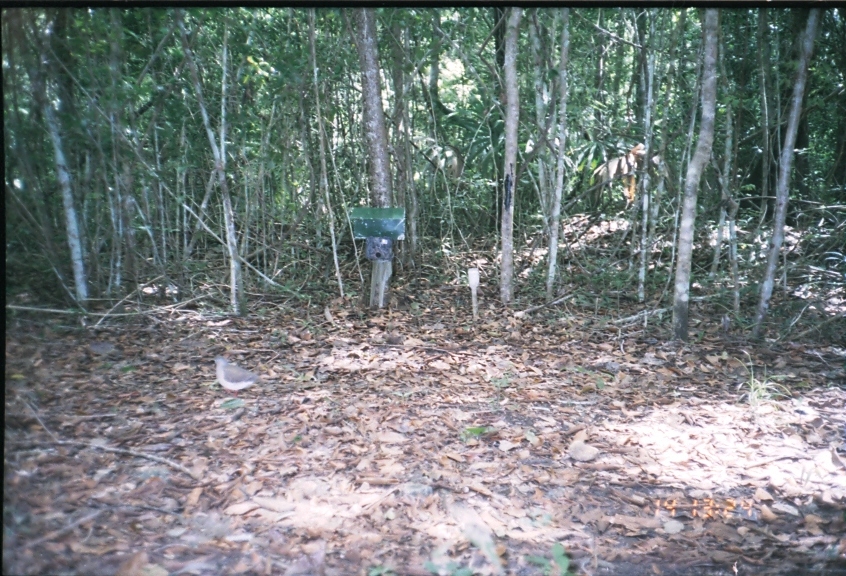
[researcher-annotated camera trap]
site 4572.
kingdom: Animalia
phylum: Chordata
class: Aves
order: Columbiformes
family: Columbidae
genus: Leptotila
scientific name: Leptotila verreauxi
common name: white-tipped dove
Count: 1.